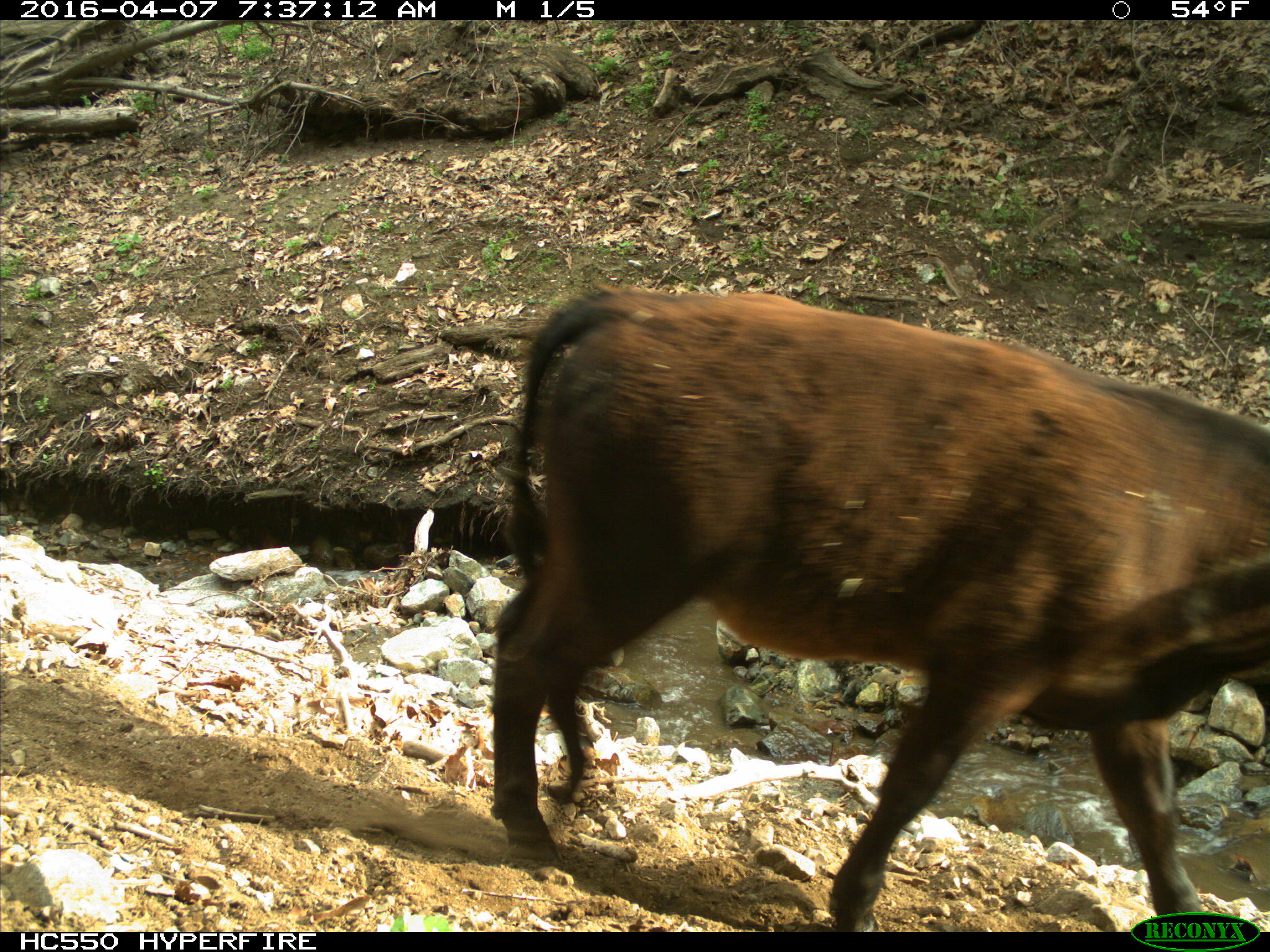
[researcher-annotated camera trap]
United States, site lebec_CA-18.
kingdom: Animalia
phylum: Chordata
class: Mammalia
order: Artiodactyla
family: Bovidae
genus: Bos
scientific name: Bos taurus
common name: domestic cow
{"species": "Bos taurus (domestic cow)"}